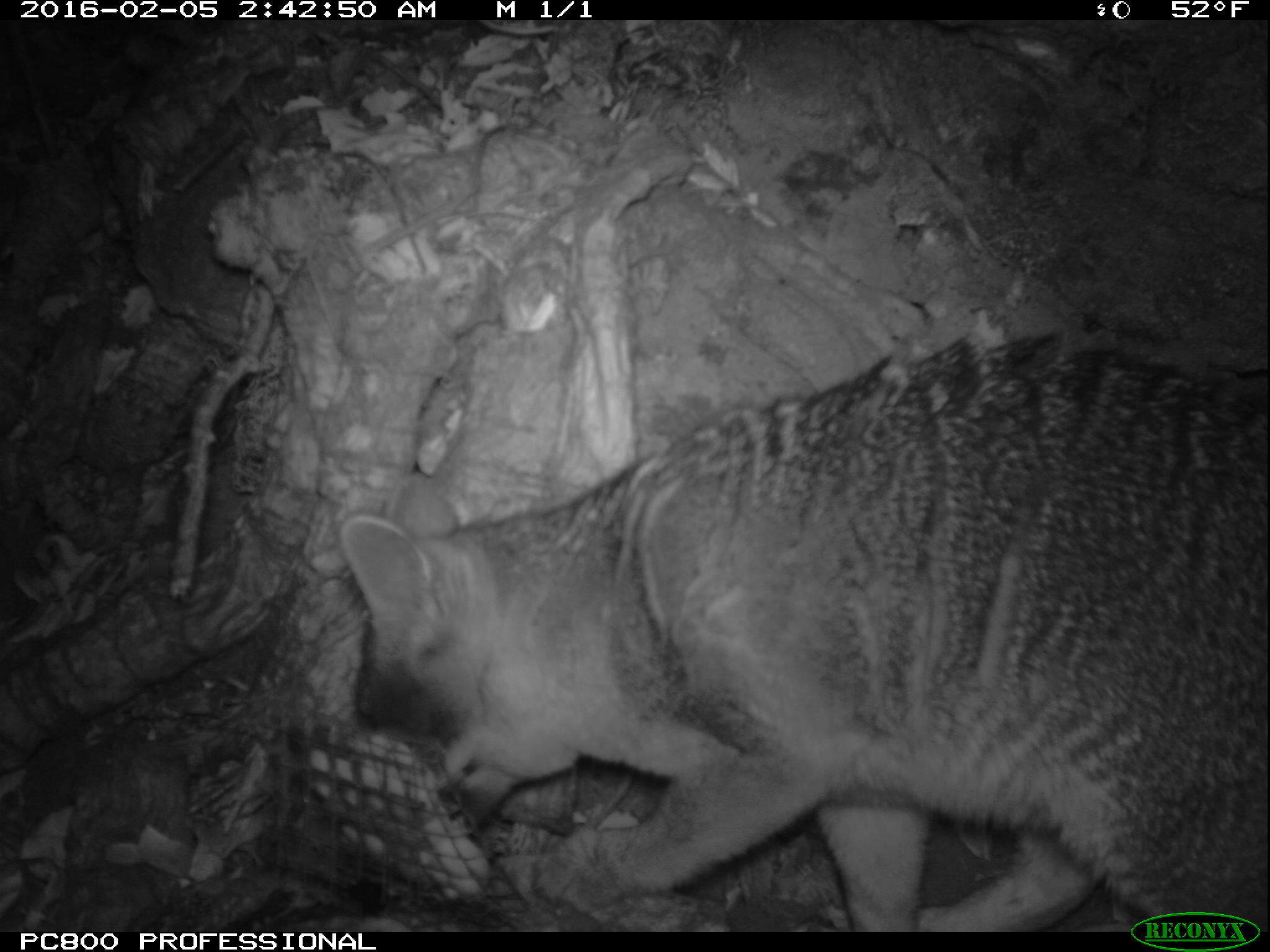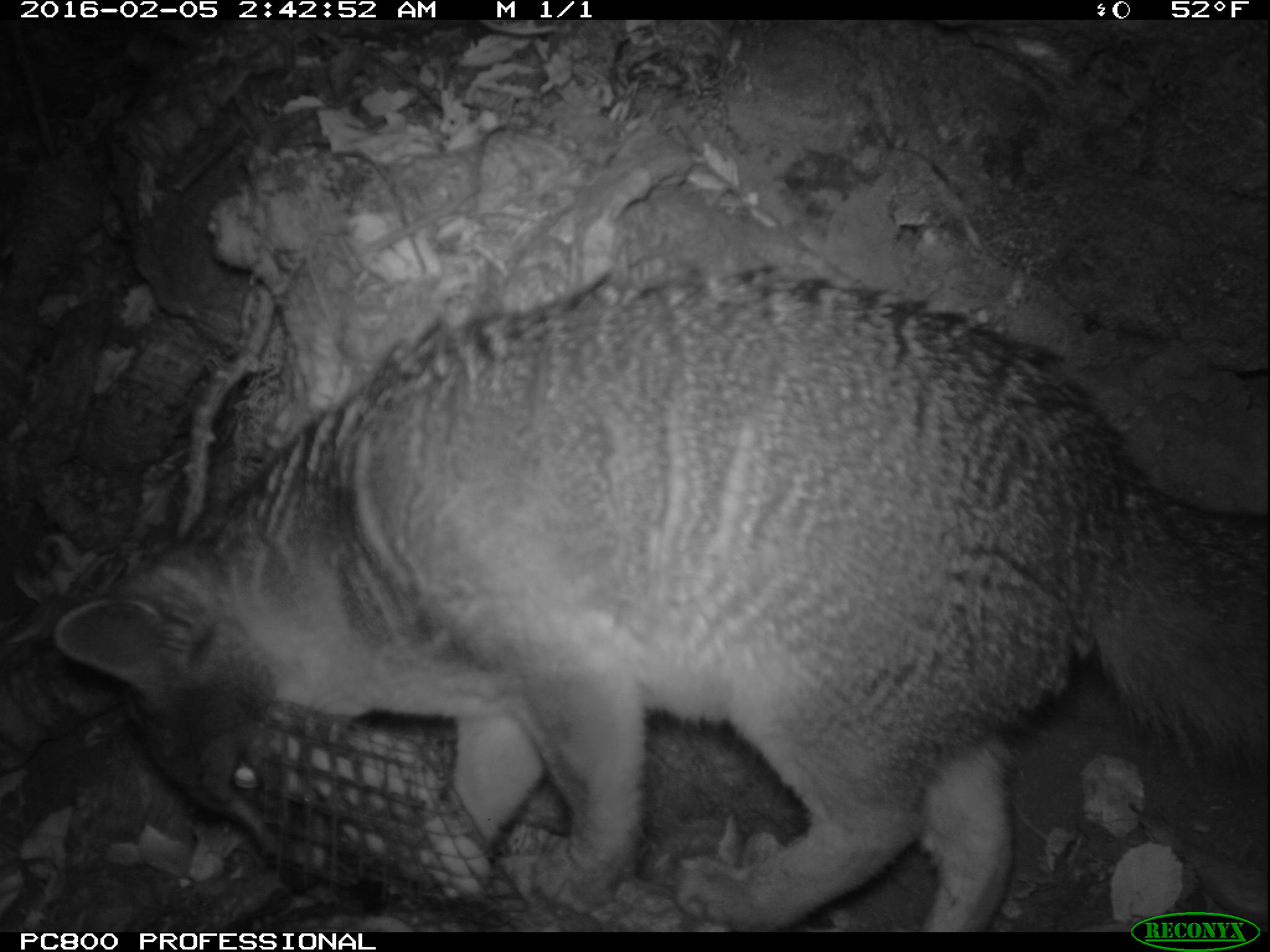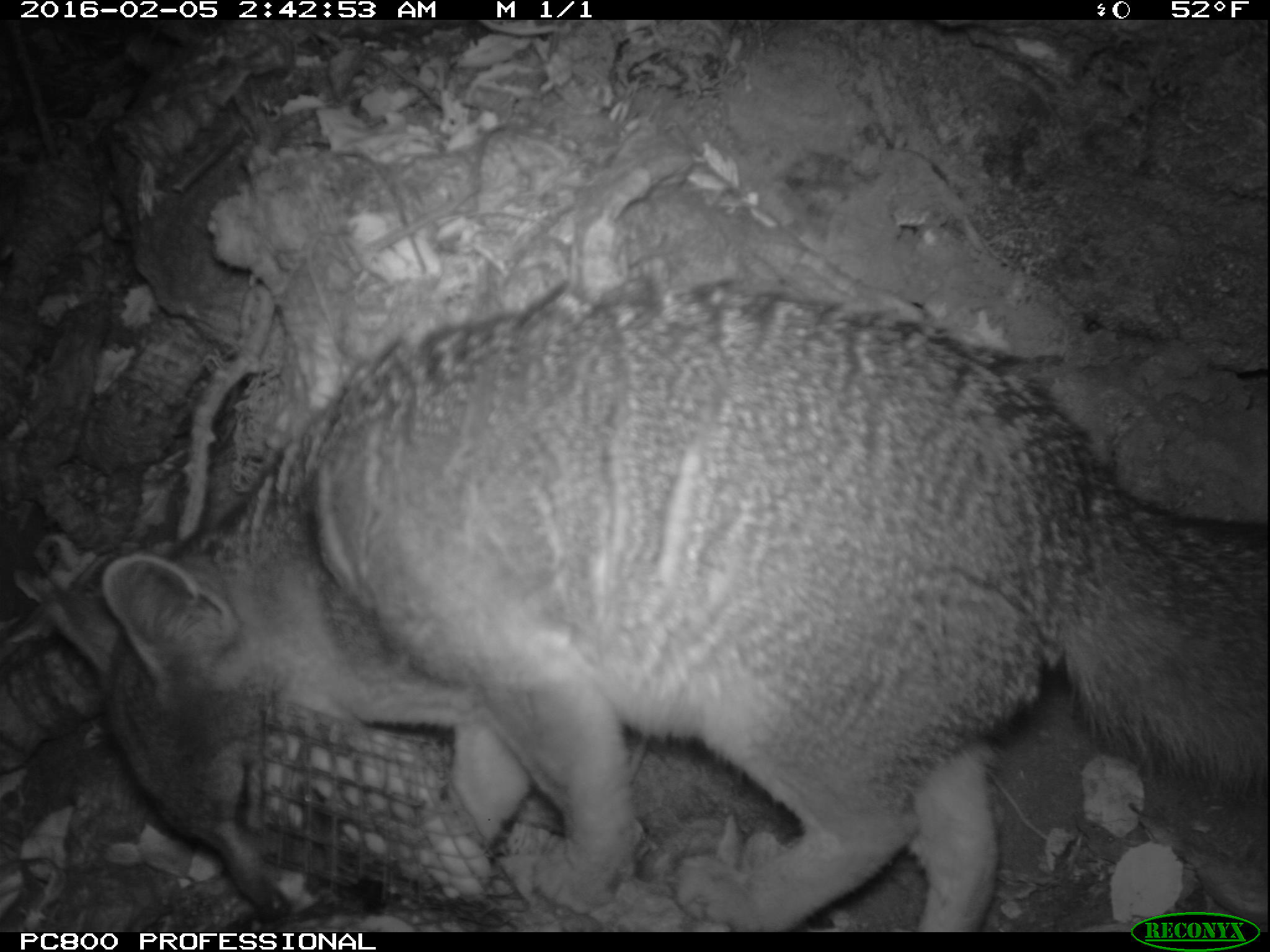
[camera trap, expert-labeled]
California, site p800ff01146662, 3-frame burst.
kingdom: Animalia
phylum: Chordata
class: Mammalia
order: Carnivora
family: Canidae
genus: Urocyon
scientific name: Urocyon littoralis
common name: island fox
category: fox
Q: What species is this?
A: Fox (island fox) (Urocyon littoralis).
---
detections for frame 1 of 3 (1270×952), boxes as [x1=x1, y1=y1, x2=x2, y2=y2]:
fox: [x1=338, y1=332, x2=1268, y2=932]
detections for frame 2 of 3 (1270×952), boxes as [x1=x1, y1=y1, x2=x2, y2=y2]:
fox: [x1=52, y1=265, x2=1269, y2=930]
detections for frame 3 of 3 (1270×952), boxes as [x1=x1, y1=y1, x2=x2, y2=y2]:
fox: [x1=45, y1=276, x2=1269, y2=933]